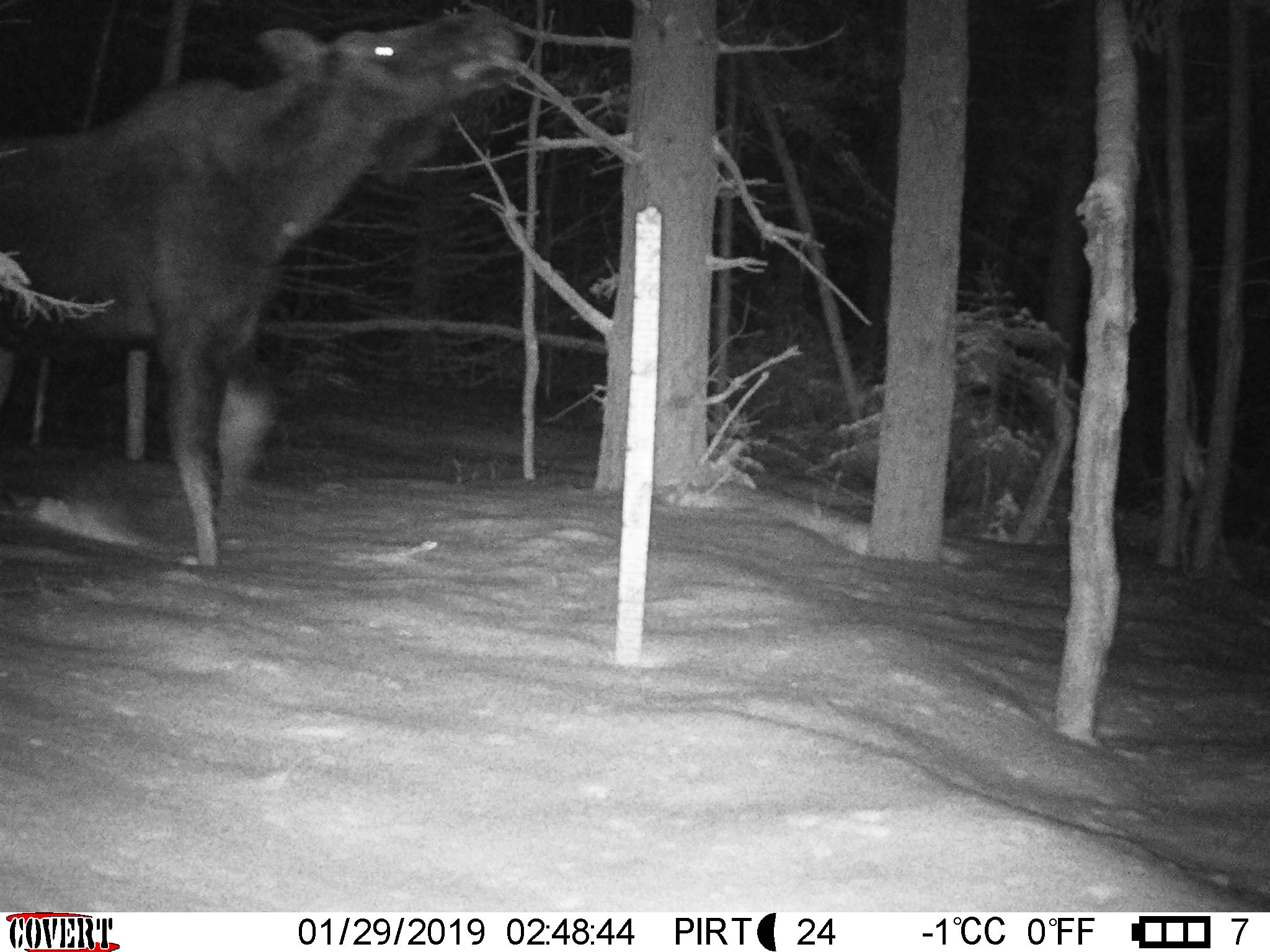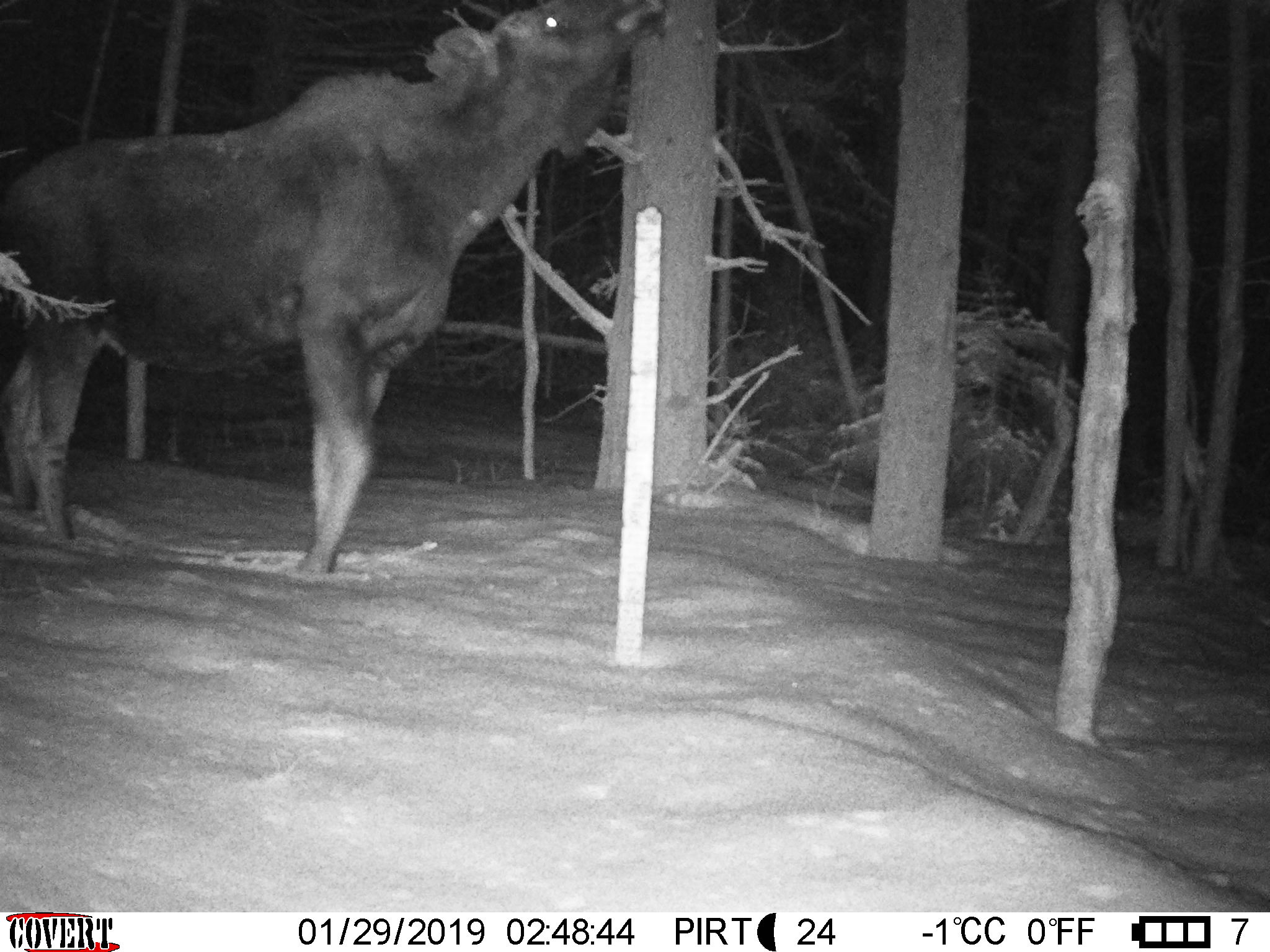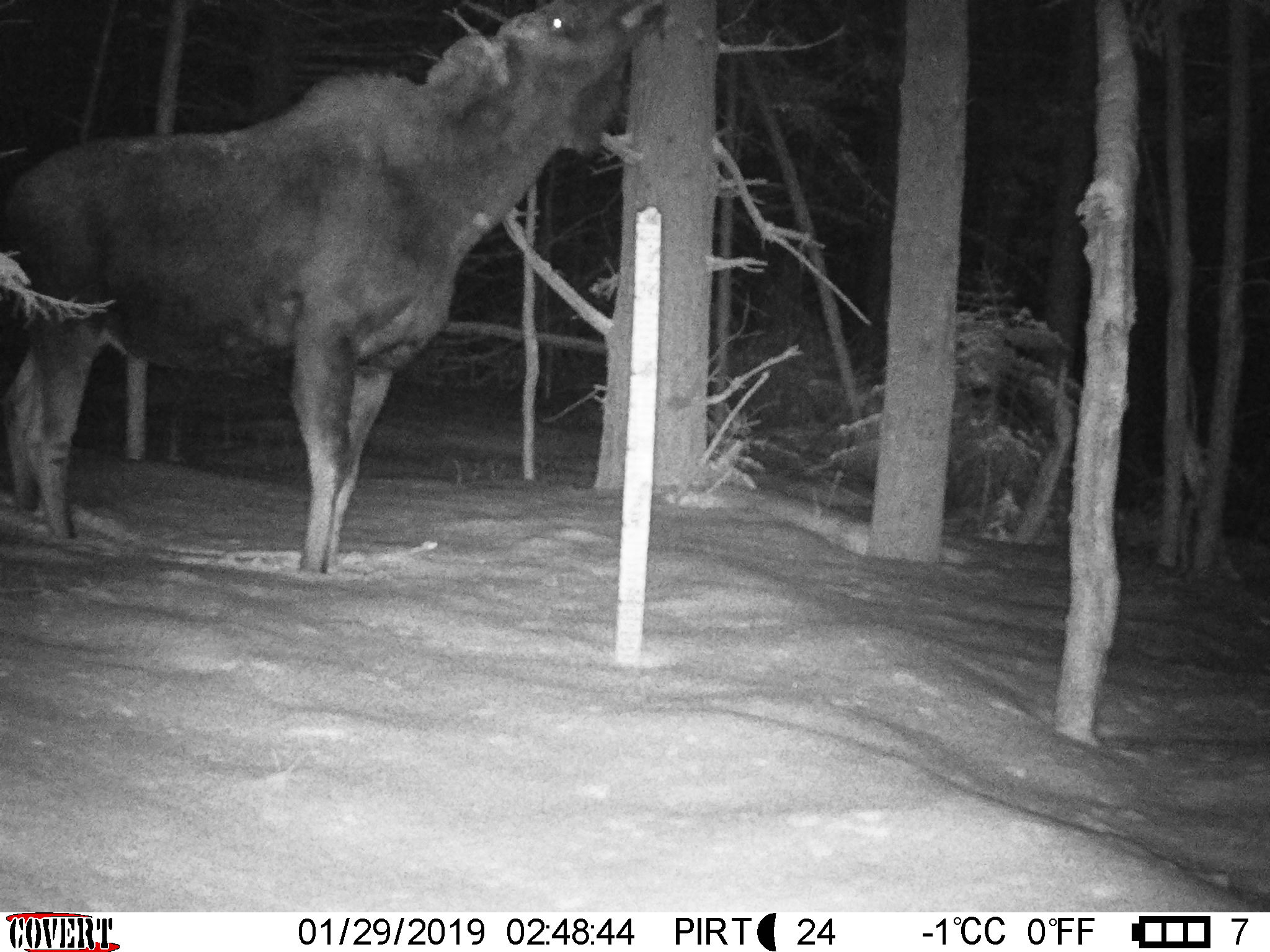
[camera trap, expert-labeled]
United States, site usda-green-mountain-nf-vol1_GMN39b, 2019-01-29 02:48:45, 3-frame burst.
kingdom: Animalia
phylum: Chordata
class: Mammalia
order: Artiodactyla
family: Cervidae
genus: Alces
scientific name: Alces alces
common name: moose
Moose (Alces alces).